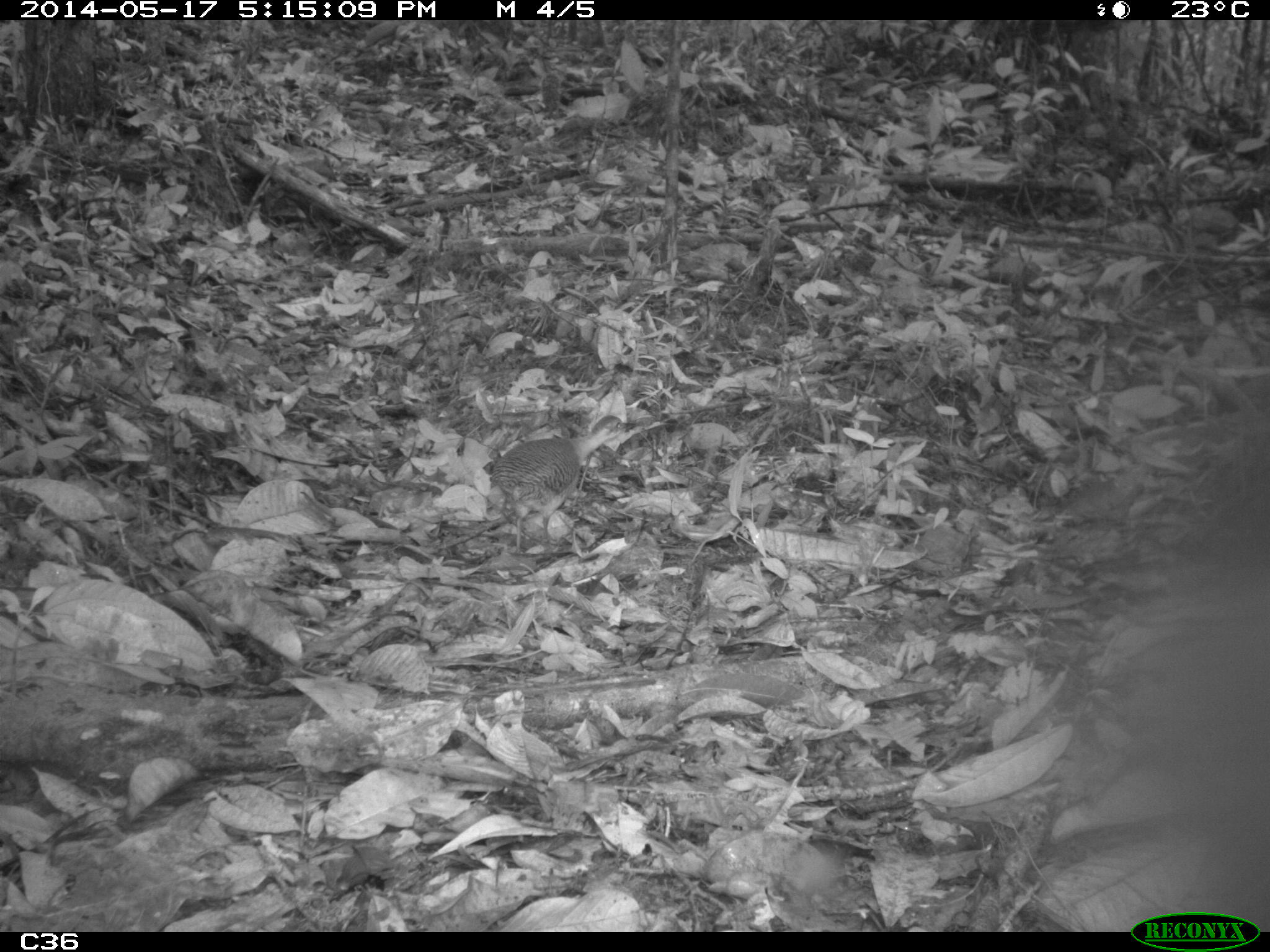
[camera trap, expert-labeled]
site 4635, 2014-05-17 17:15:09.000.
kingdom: Animalia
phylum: Chordata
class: Aves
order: Tinamiformes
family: Tinamidae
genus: Crypturellus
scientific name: Crypturellus variegatus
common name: variegated tinamou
Crypturellus variegatus (variegated tinamou), count 1, age adult.